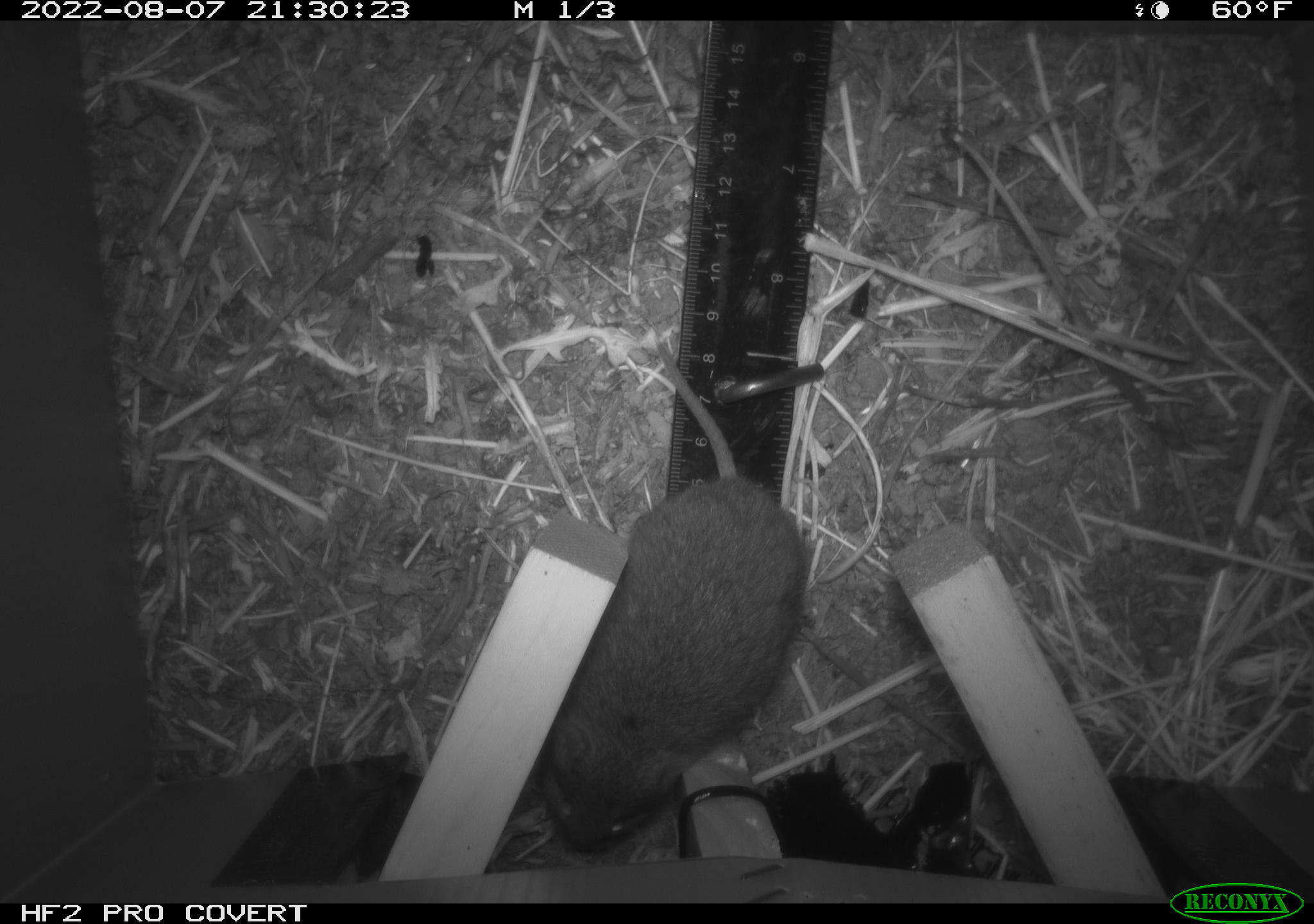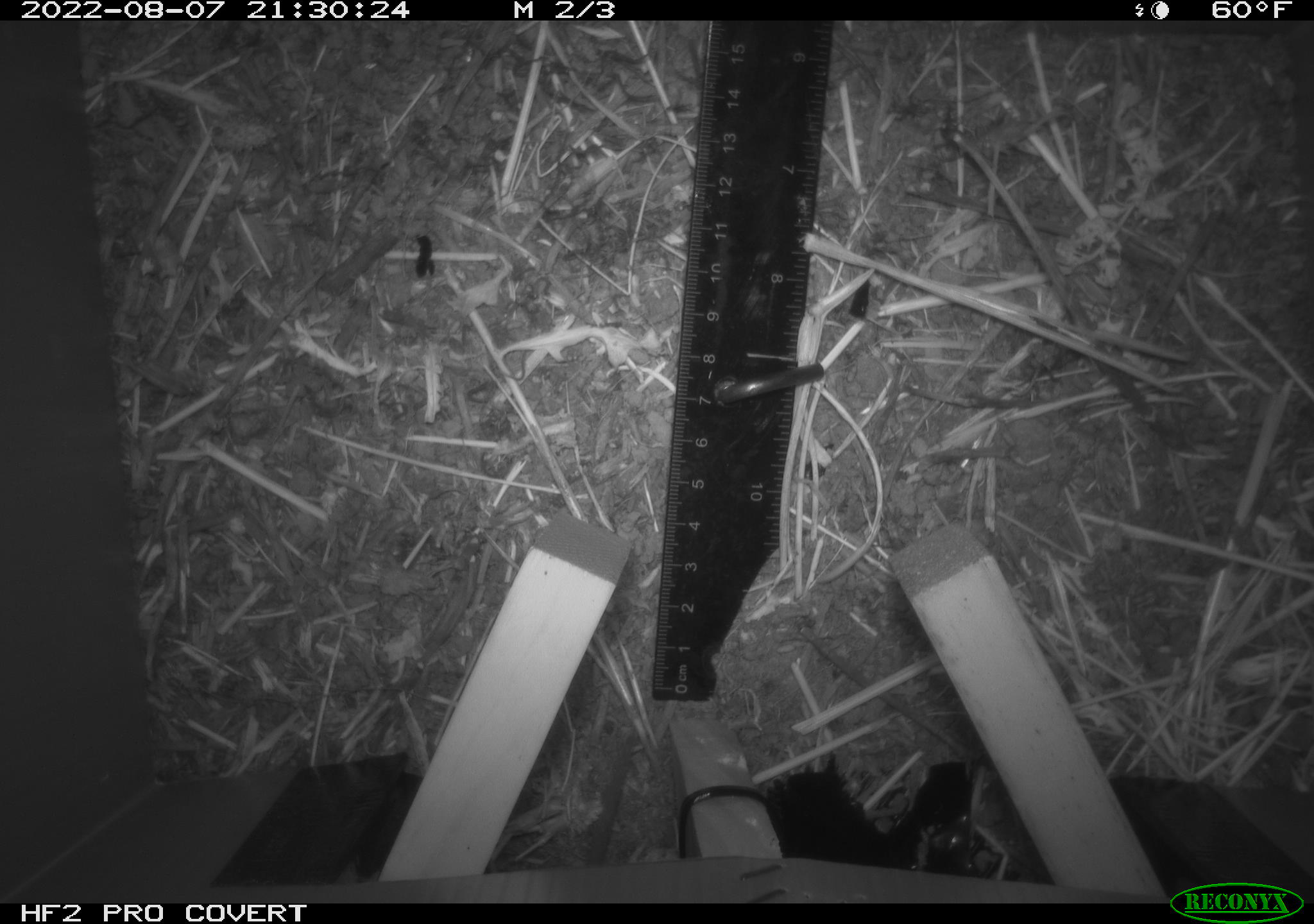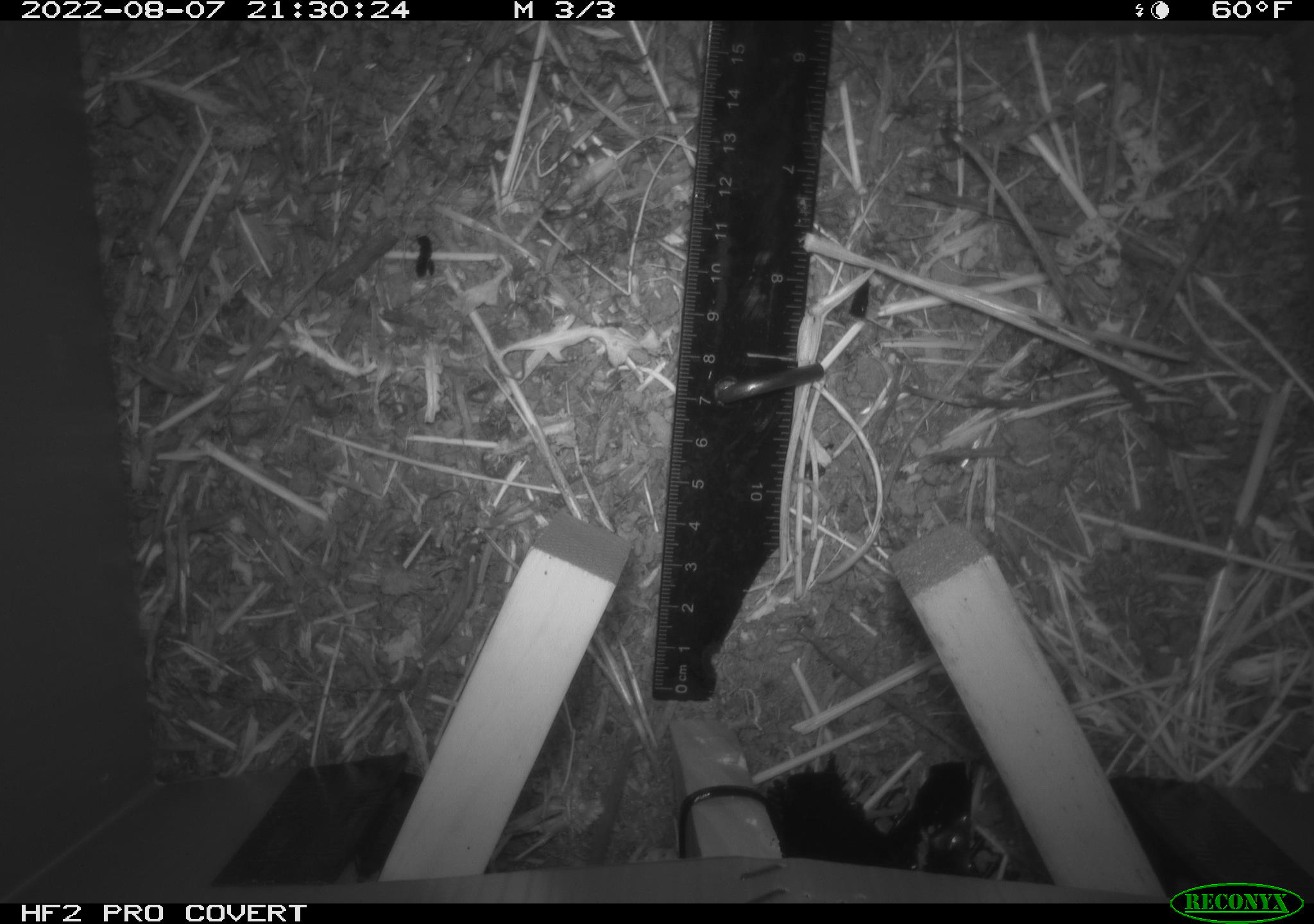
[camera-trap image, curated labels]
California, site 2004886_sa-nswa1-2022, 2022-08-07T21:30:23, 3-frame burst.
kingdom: Animalia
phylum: Chordata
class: Mammalia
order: Rodentia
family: Cricetidae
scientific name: Cricetidae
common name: hamsters, voles, lemmings, and allies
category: cricetidae family